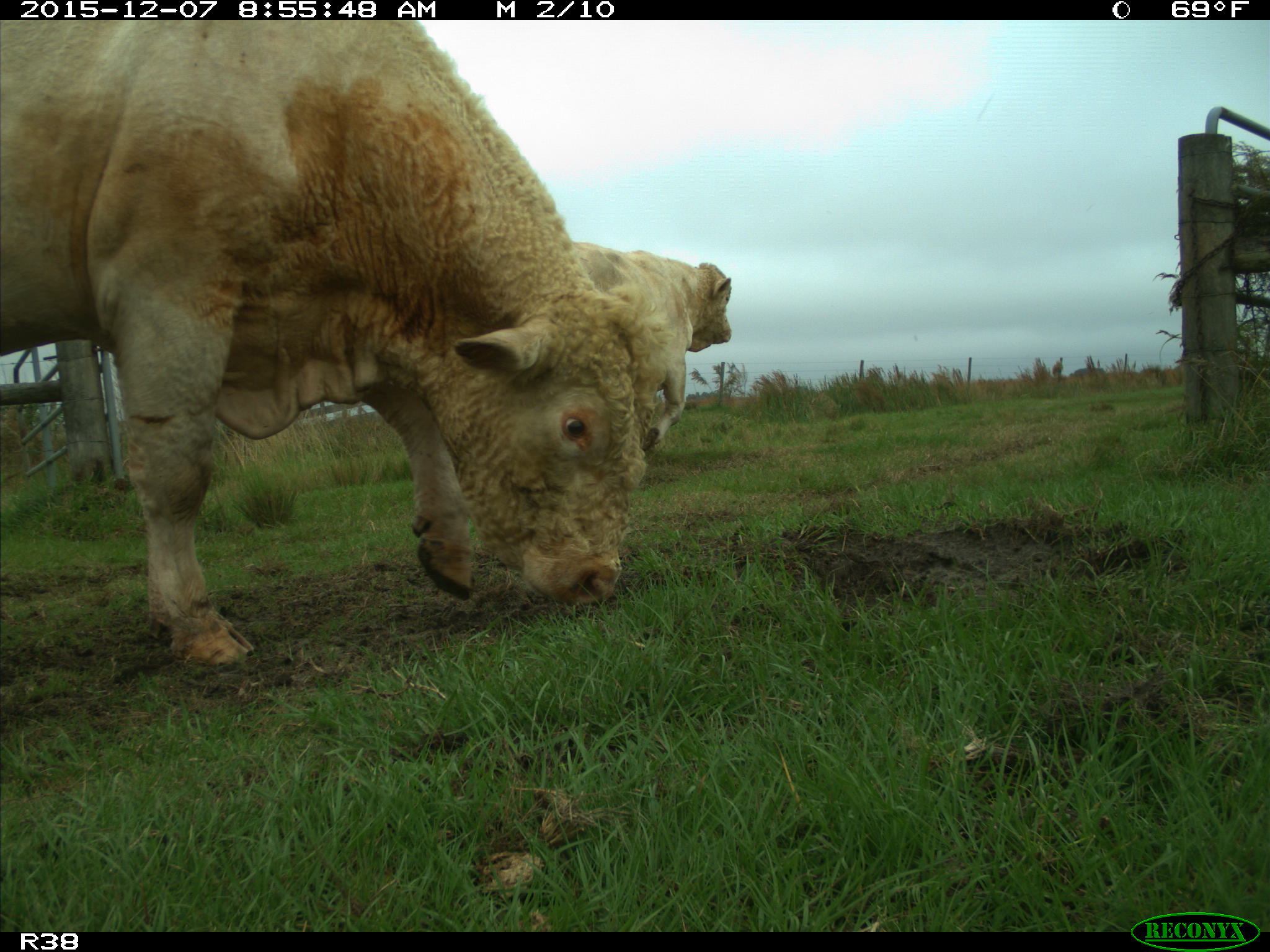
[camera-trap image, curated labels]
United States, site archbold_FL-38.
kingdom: Animalia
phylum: Chordata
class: Mammalia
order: Artiodactyla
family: Bovidae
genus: Bos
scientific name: Bos taurus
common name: domestic cow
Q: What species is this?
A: Bos taurus (domestic cow).